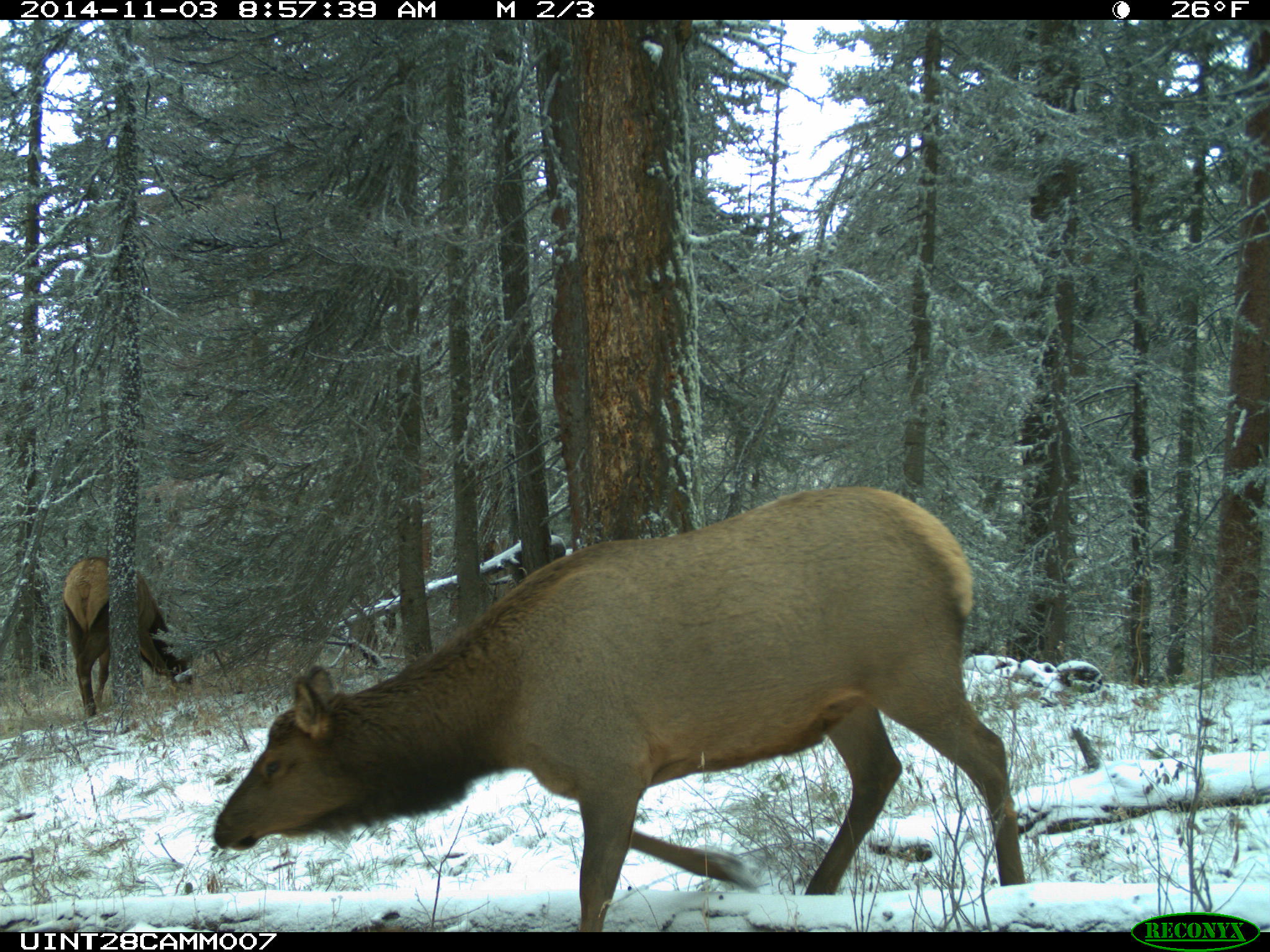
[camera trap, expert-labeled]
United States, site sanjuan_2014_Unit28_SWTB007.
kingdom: Animalia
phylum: Chordata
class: Mammalia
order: Artiodactyla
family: Cervidae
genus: Cervus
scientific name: Cervus elaphus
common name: red deer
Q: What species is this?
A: Cervus elaphus (red deer).